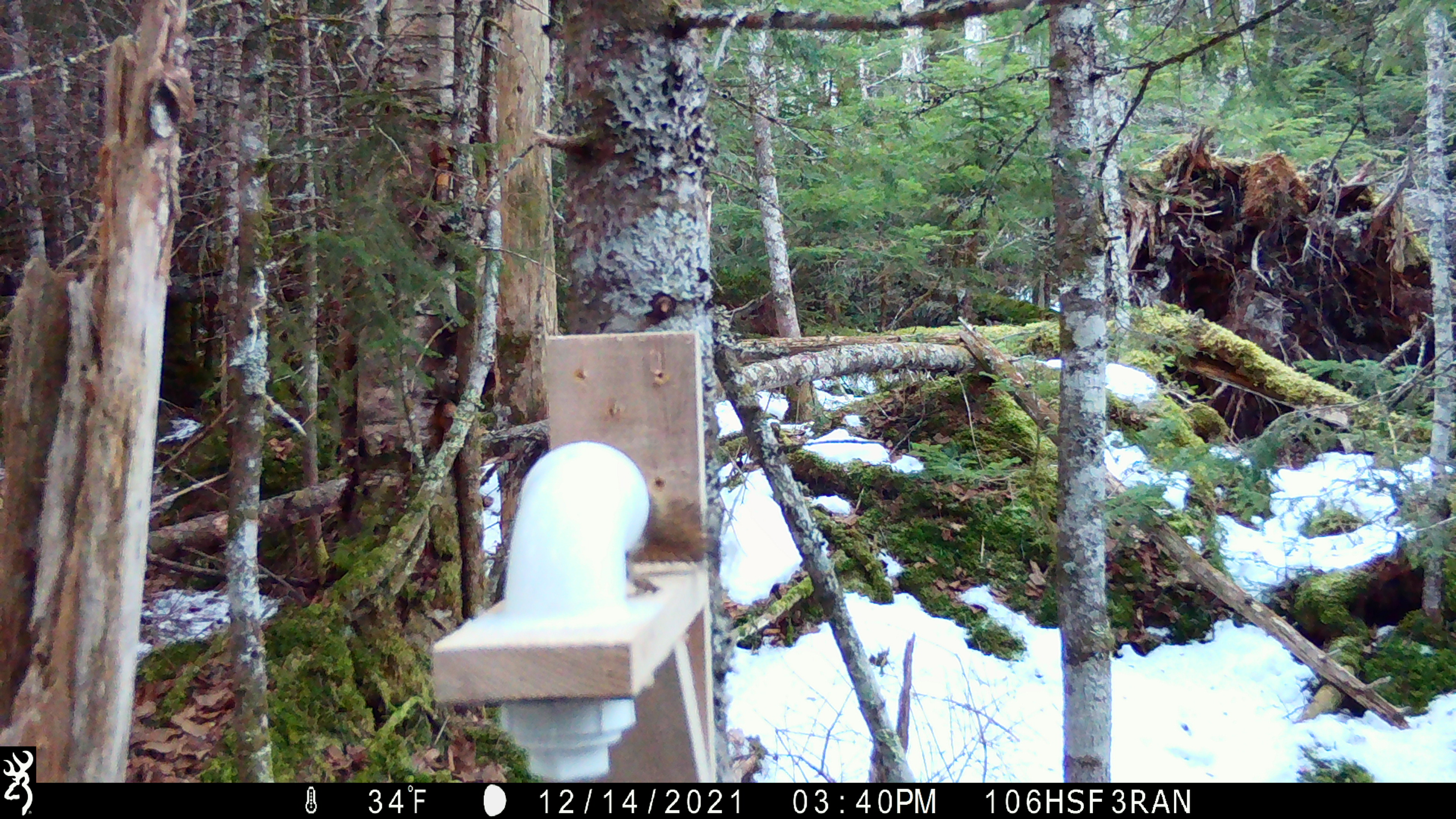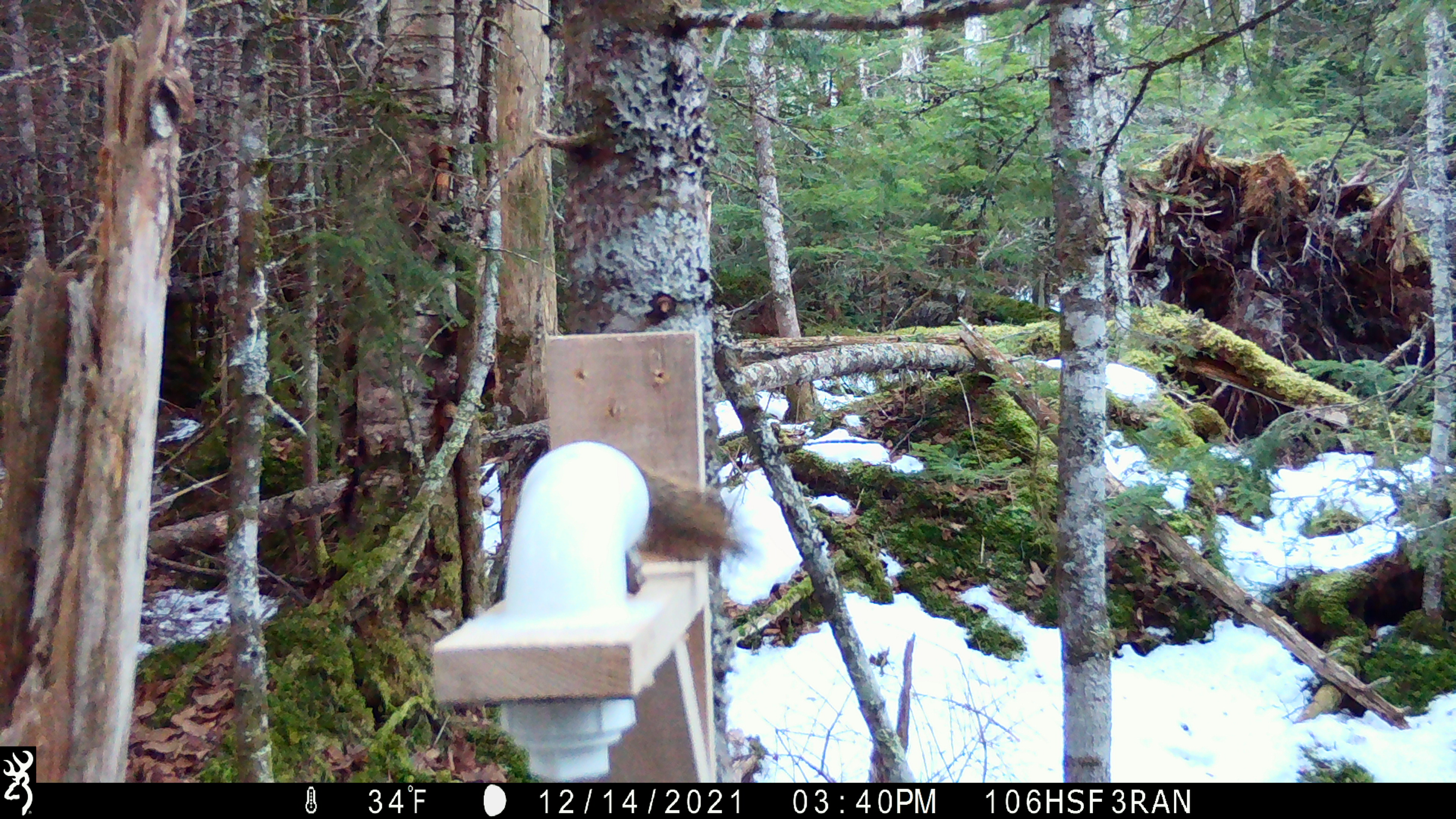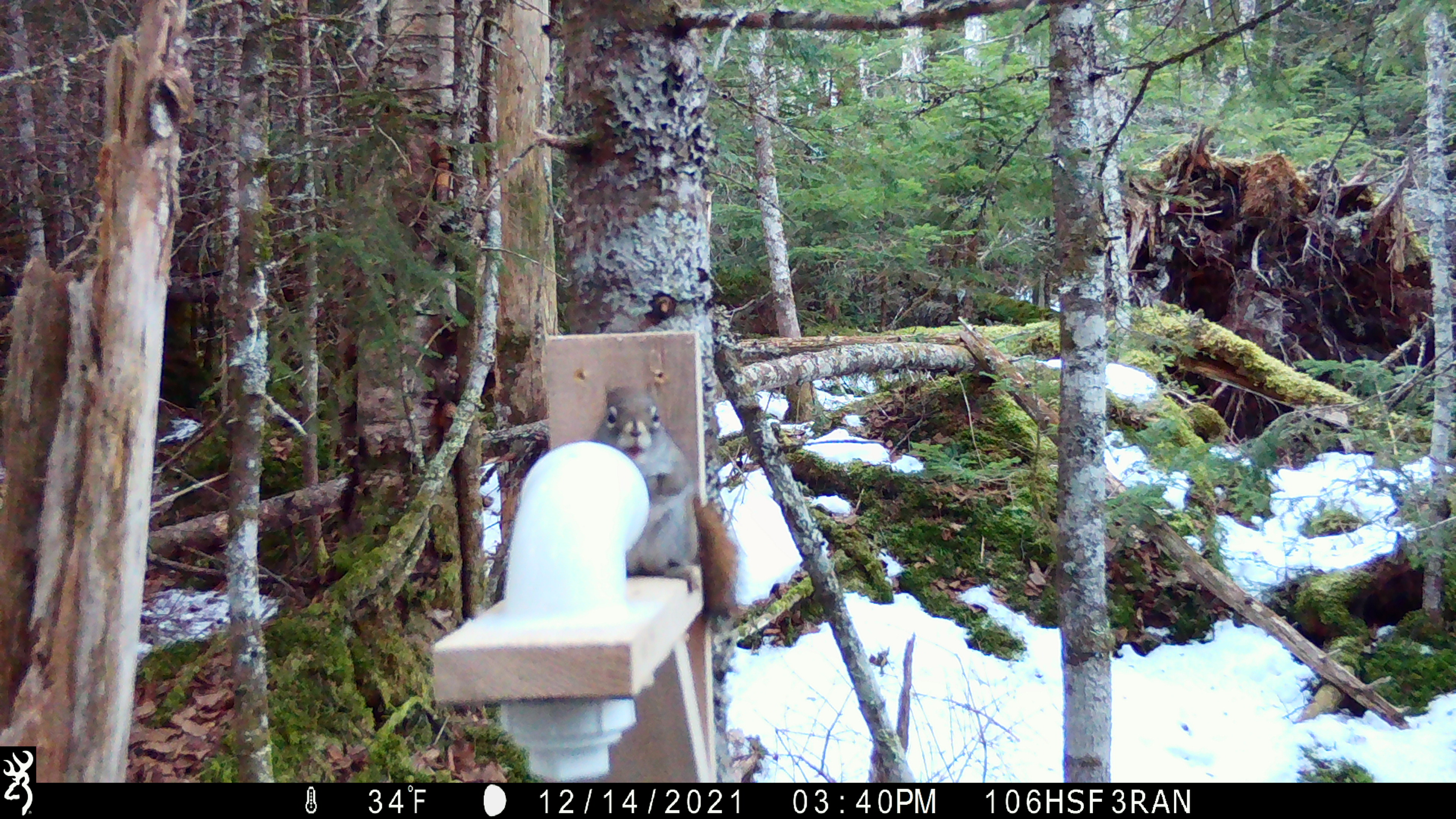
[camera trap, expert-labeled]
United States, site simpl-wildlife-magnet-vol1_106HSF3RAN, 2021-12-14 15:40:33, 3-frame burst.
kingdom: Animalia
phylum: Chordata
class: Mammalia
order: Rodentia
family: Sciuridae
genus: Tamiasciurus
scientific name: Tamiasciurus hudsonicus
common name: red squirrel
Red squirrel (Tamiasciurus hudsonicus).